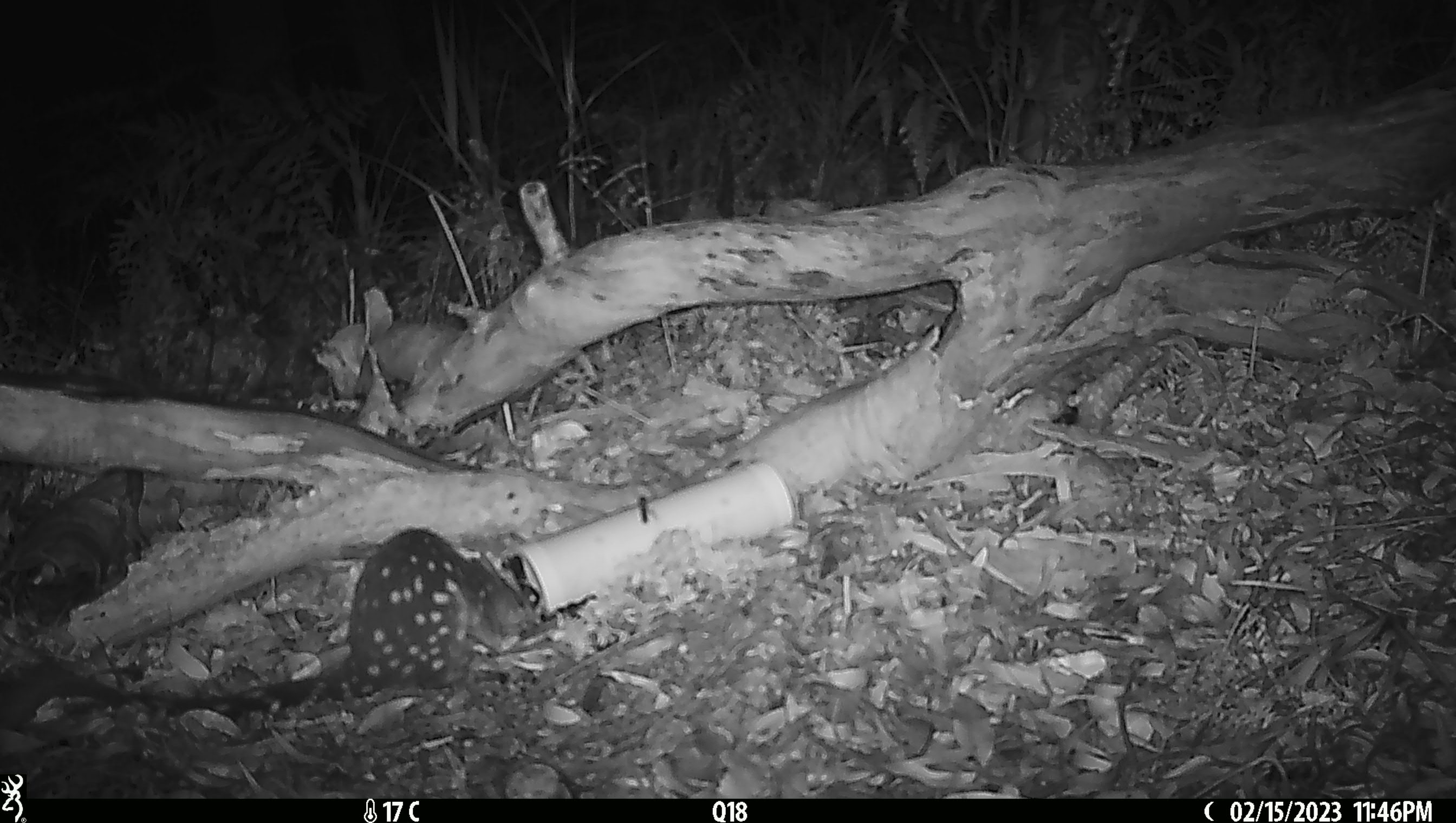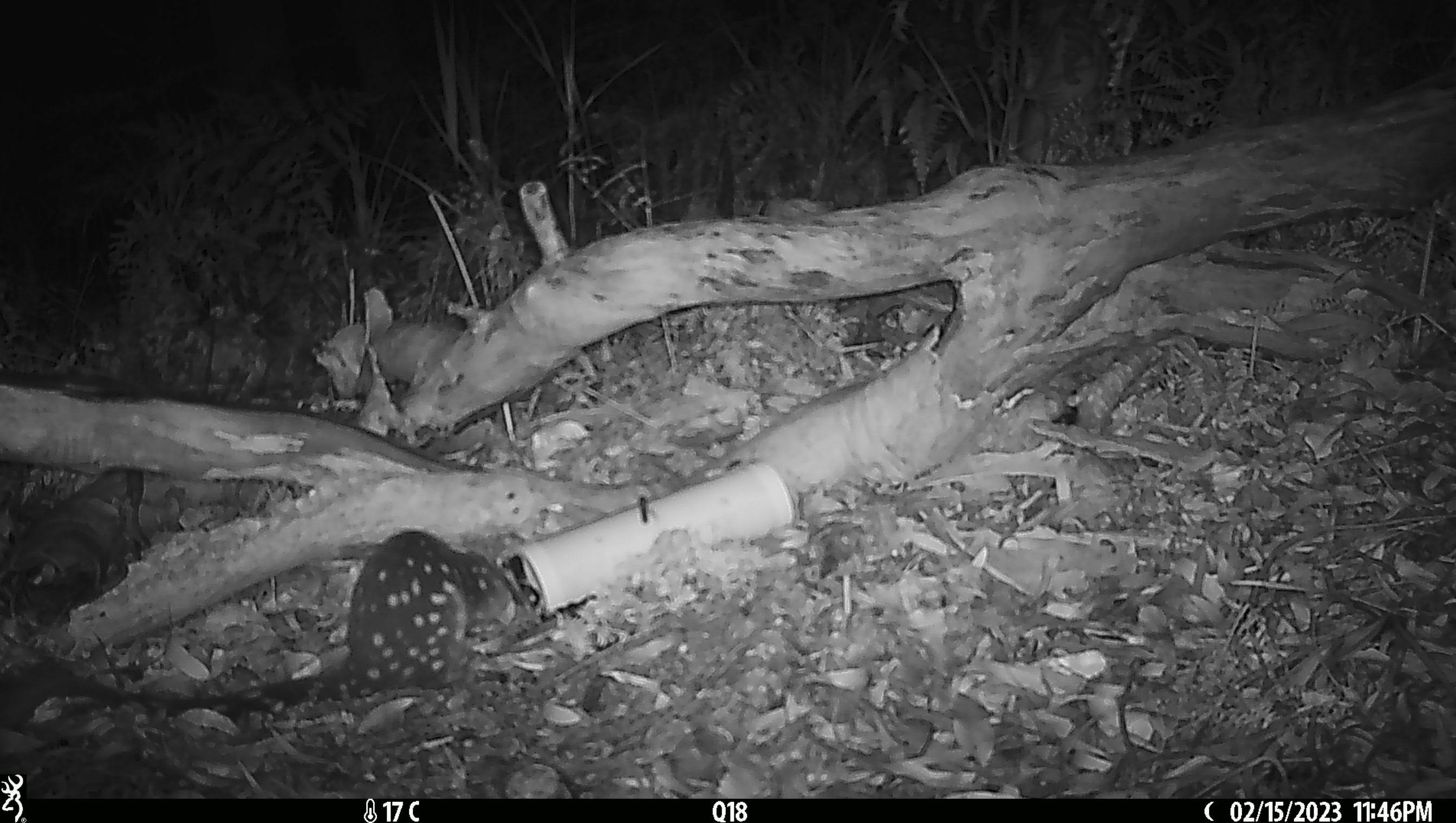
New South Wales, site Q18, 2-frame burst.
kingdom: Animalia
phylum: Chordata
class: Mammalia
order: Dasyuromorphia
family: Dasyuridae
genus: Dasyurus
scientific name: Dasyurus maculatus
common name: spotted-tailed quoll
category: quoll